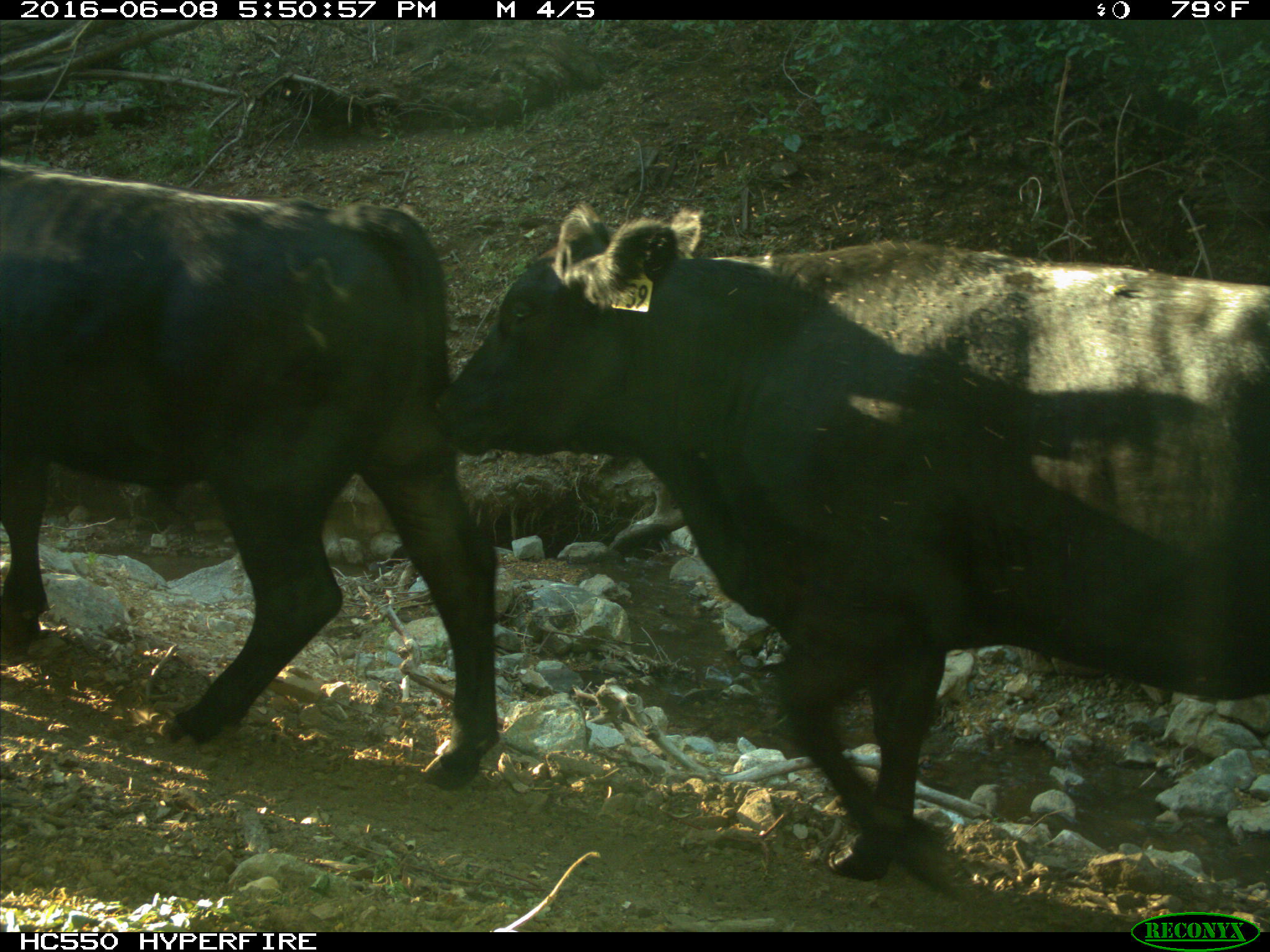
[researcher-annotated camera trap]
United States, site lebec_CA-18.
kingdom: Animalia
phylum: Chordata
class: Mammalia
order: Artiodactyla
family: Bovidae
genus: Bos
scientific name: Bos taurus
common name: domestic cow